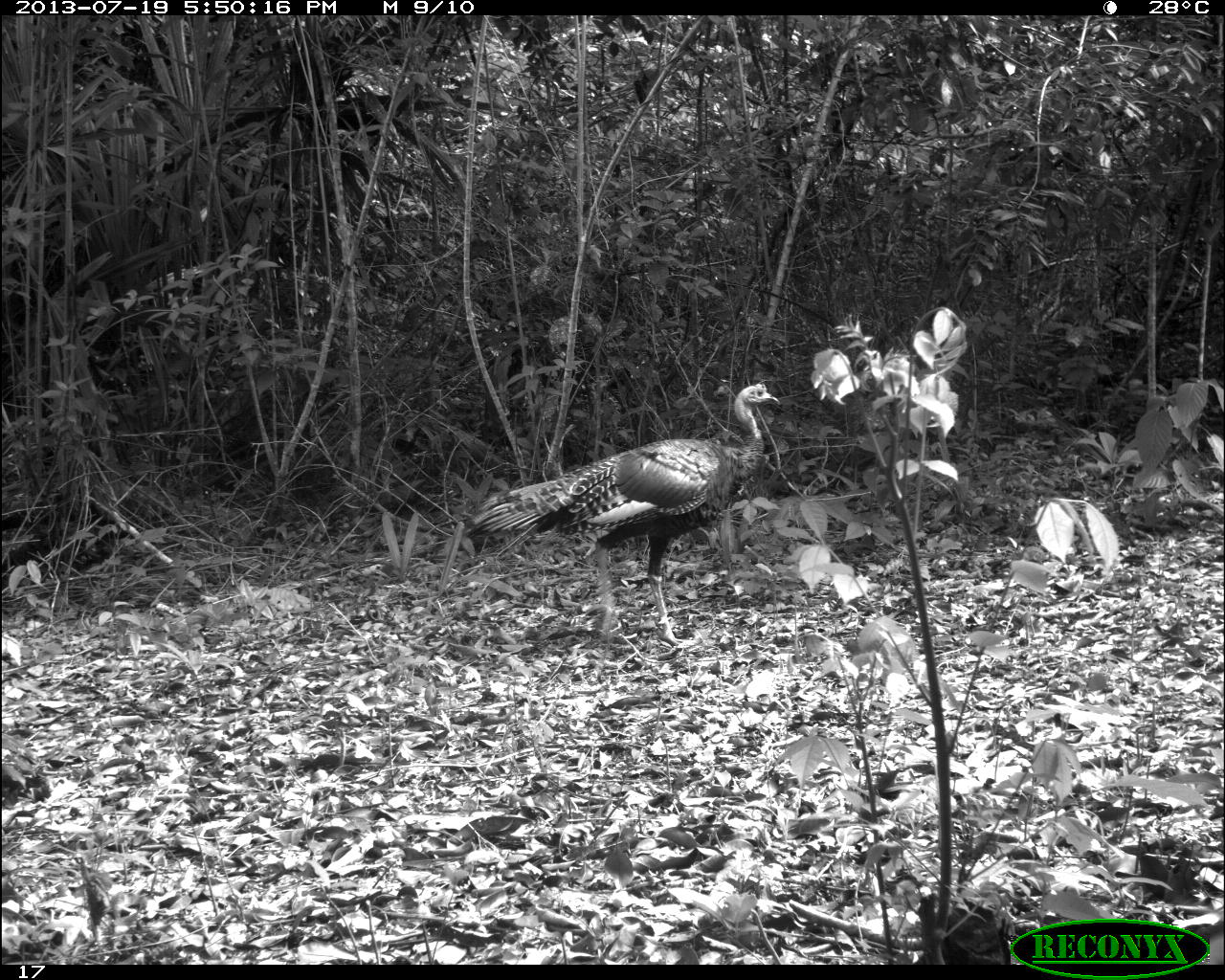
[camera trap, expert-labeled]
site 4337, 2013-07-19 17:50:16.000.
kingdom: Animalia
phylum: Chordata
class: Aves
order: Galliformes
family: Phasianidae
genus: Meleagris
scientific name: Meleagris ocellata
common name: ocellated turkey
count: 2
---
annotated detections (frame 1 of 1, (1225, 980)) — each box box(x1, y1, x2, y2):
meleagris ocellata: box(460, 381, 782, 646)